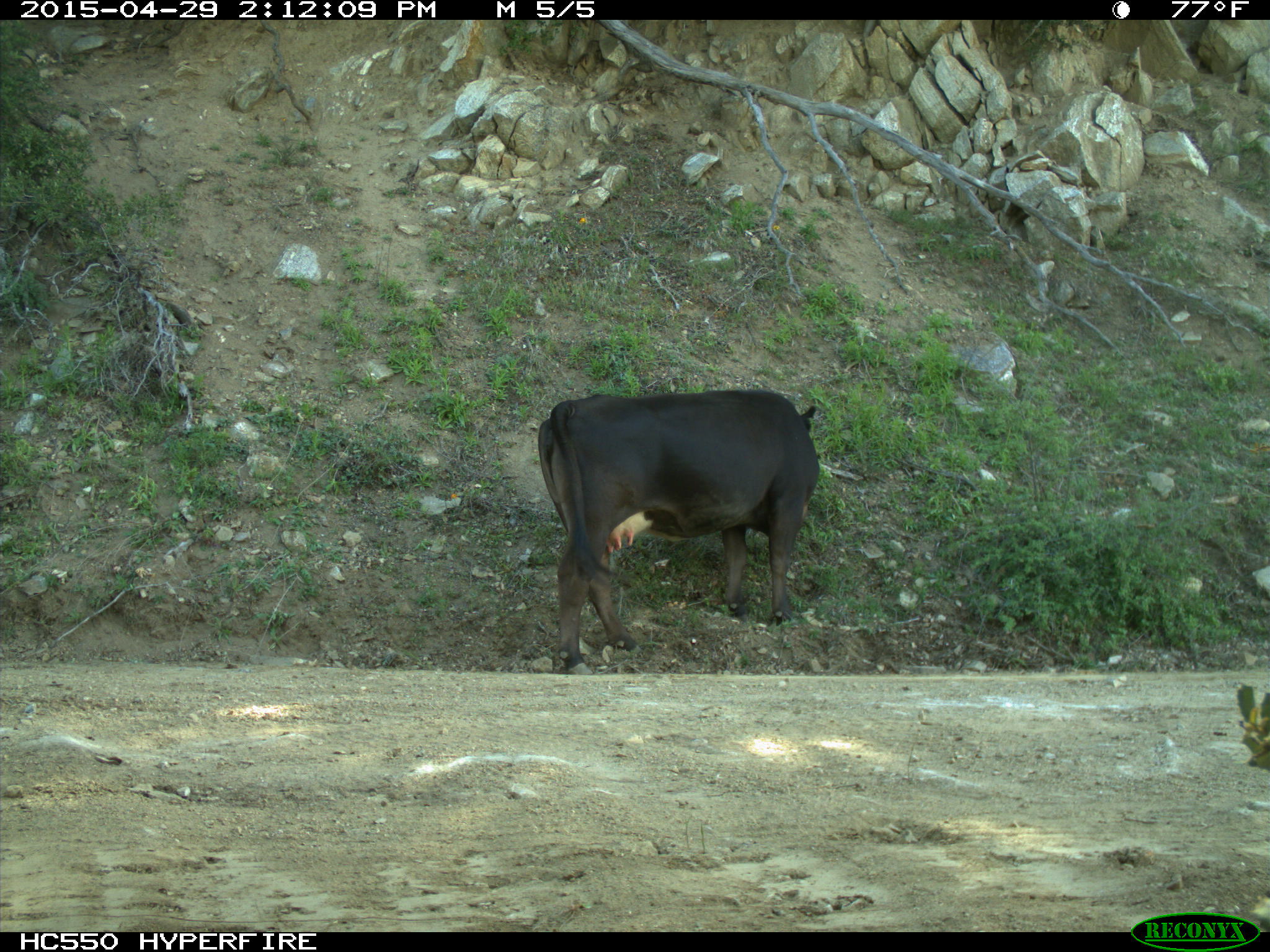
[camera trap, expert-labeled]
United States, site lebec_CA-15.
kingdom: Animalia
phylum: Chordata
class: Mammalia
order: Artiodactyla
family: Bovidae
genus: Bos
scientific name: Bos taurus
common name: domestic cow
Bos taurus (domestic cow).